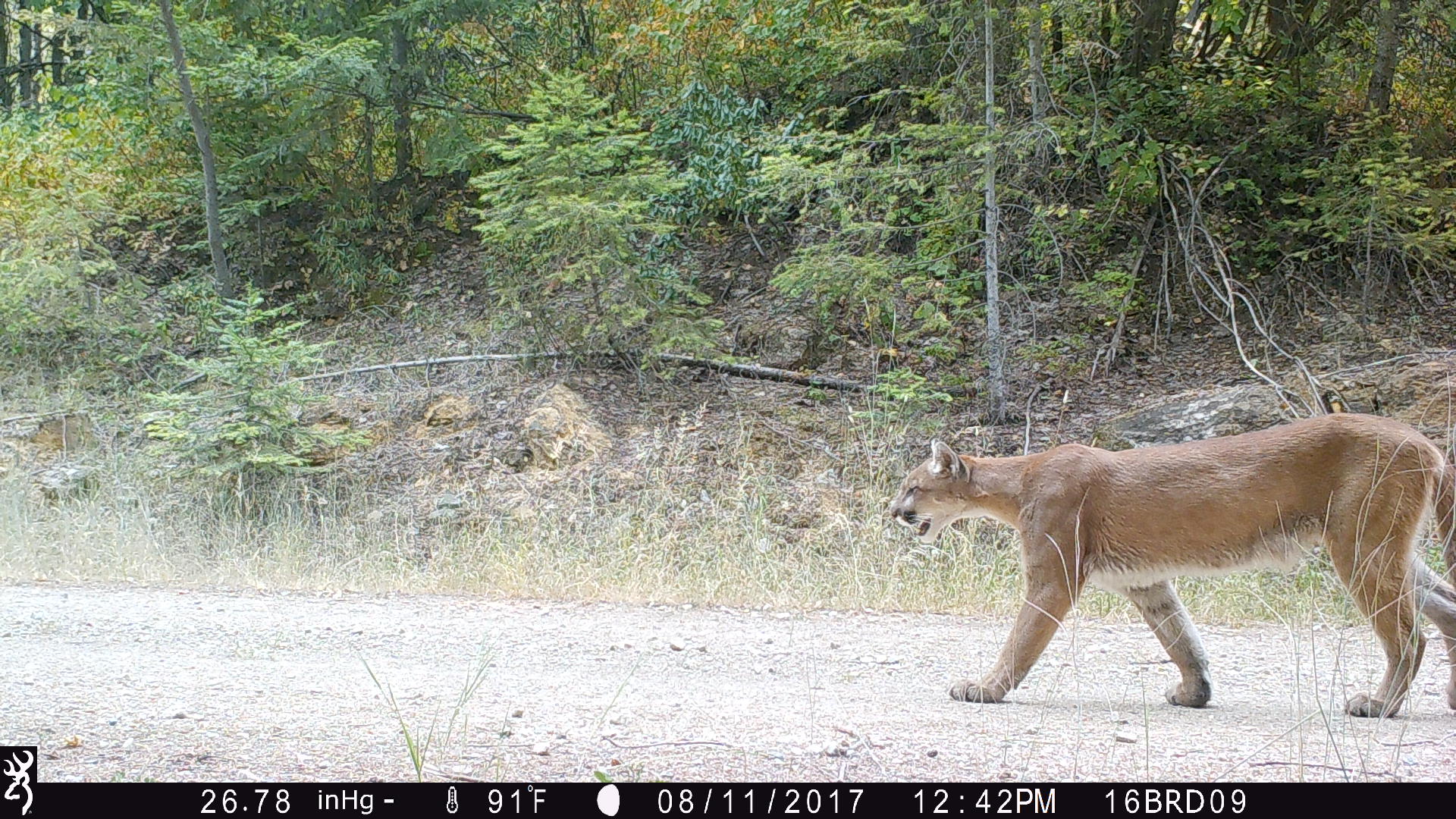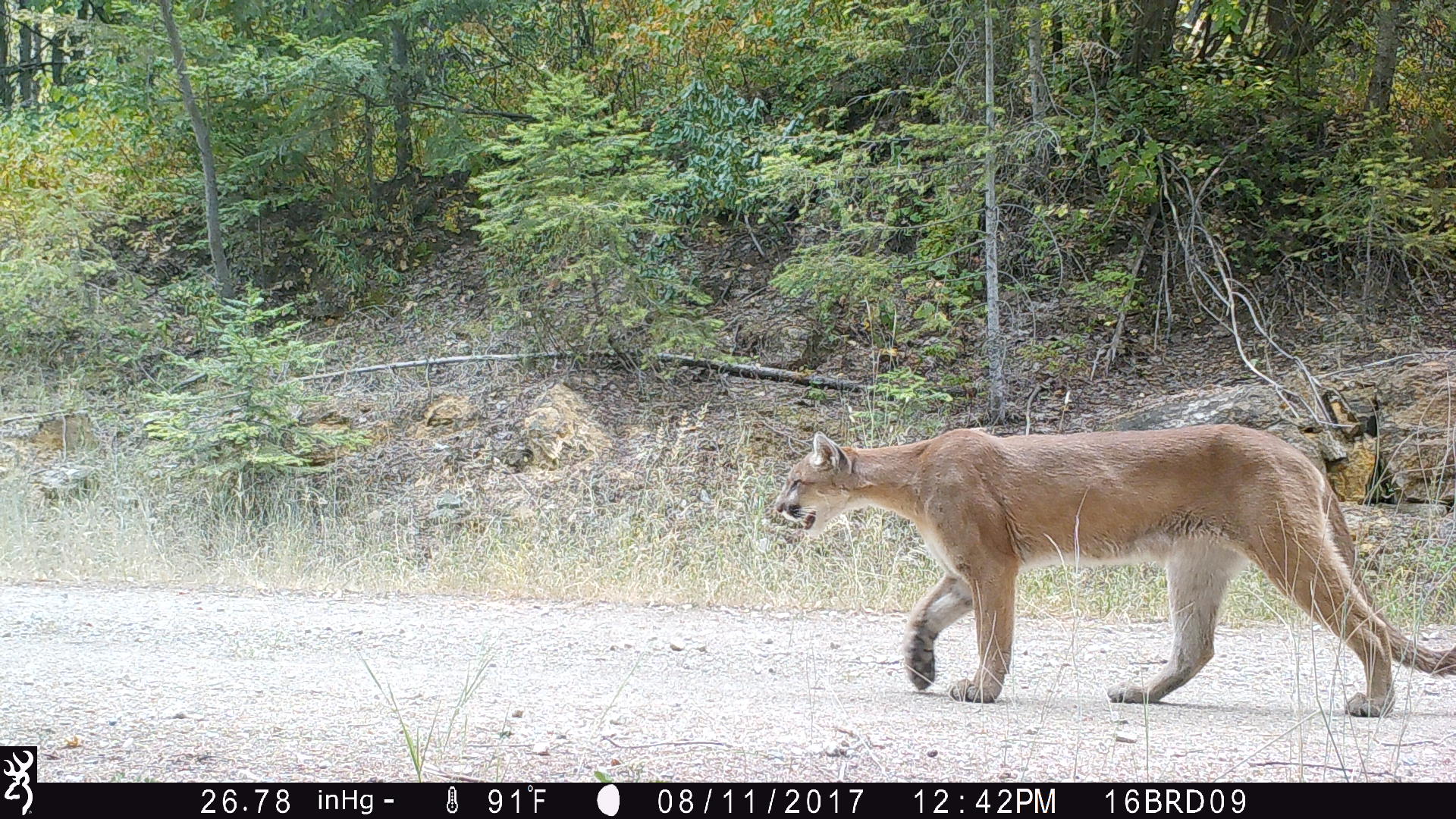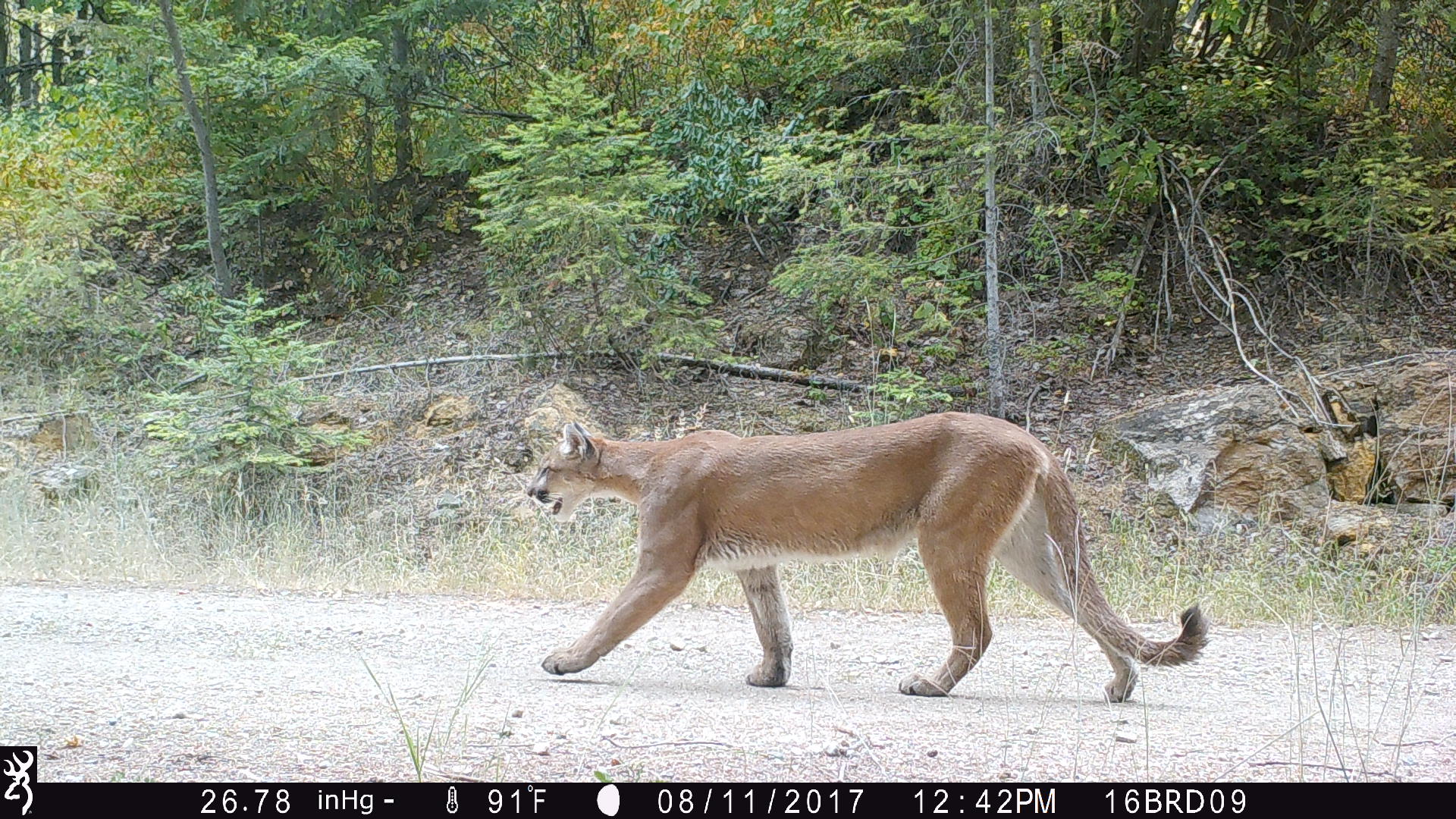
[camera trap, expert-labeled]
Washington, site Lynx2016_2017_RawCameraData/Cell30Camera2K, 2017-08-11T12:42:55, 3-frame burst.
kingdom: Animalia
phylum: Chordata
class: Mammalia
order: Carnivora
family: Felidae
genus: Puma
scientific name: Puma concolor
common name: mountain lion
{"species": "Puma concolor (mountain lion)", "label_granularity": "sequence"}